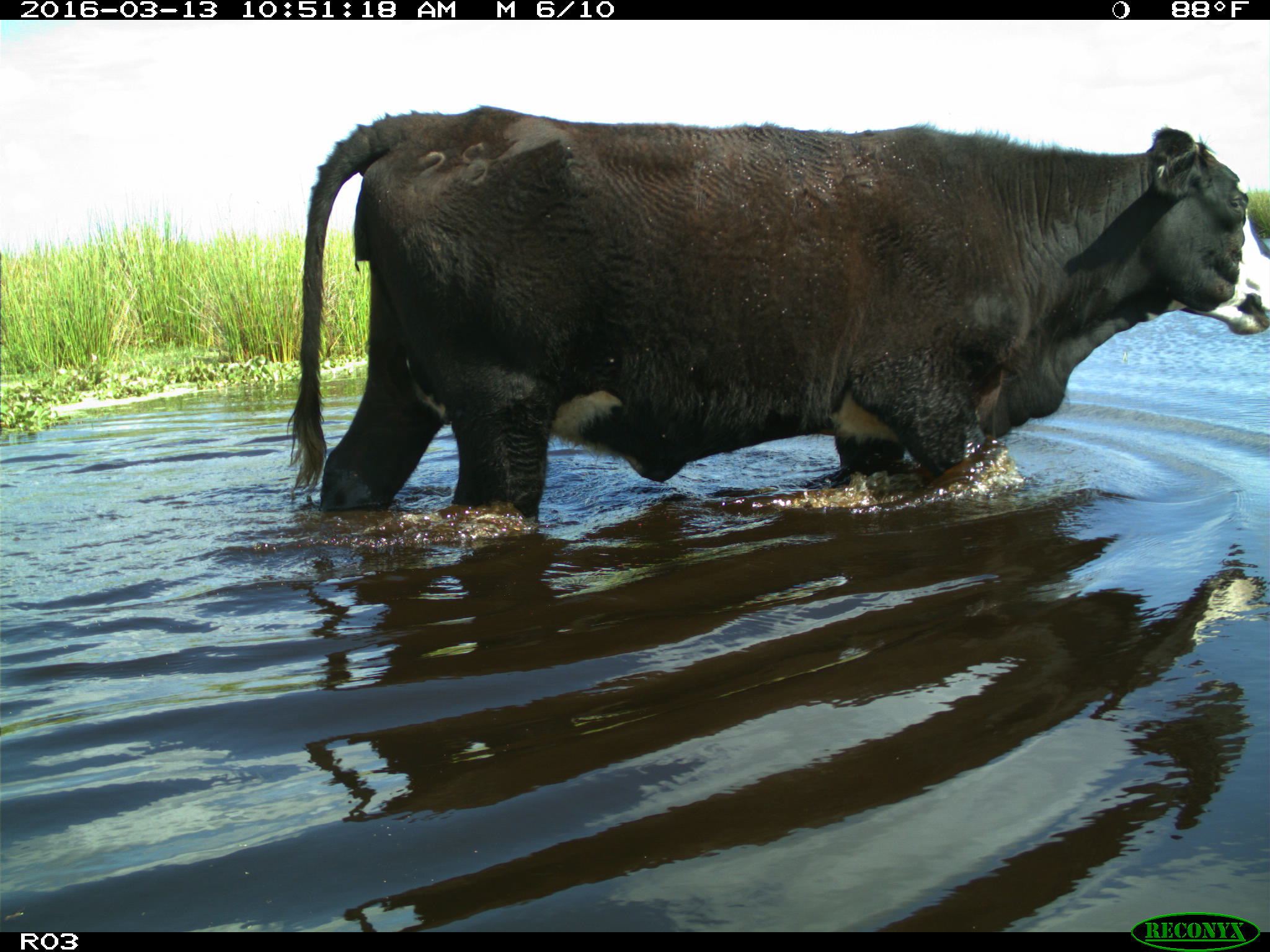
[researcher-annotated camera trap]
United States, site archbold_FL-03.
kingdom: Animalia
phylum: Chordata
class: Mammalia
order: Artiodactyla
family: Bovidae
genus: Bos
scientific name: Bos taurus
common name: domestic cow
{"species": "Bos taurus (domestic cow)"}